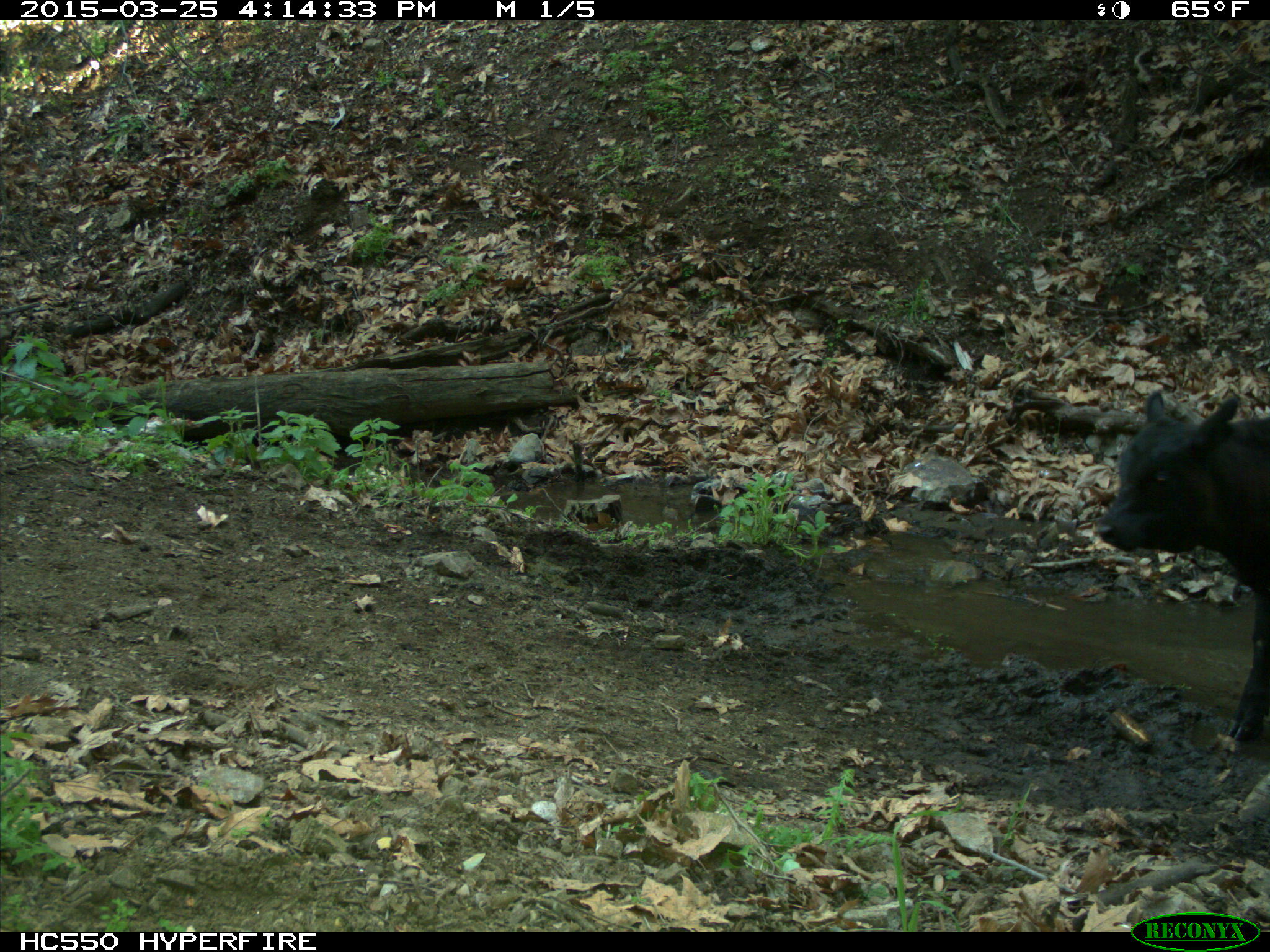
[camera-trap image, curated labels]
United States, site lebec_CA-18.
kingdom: Animalia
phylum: Chordata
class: Mammalia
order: Artiodactyla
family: Bovidae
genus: Bos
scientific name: Bos taurus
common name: domestic cow